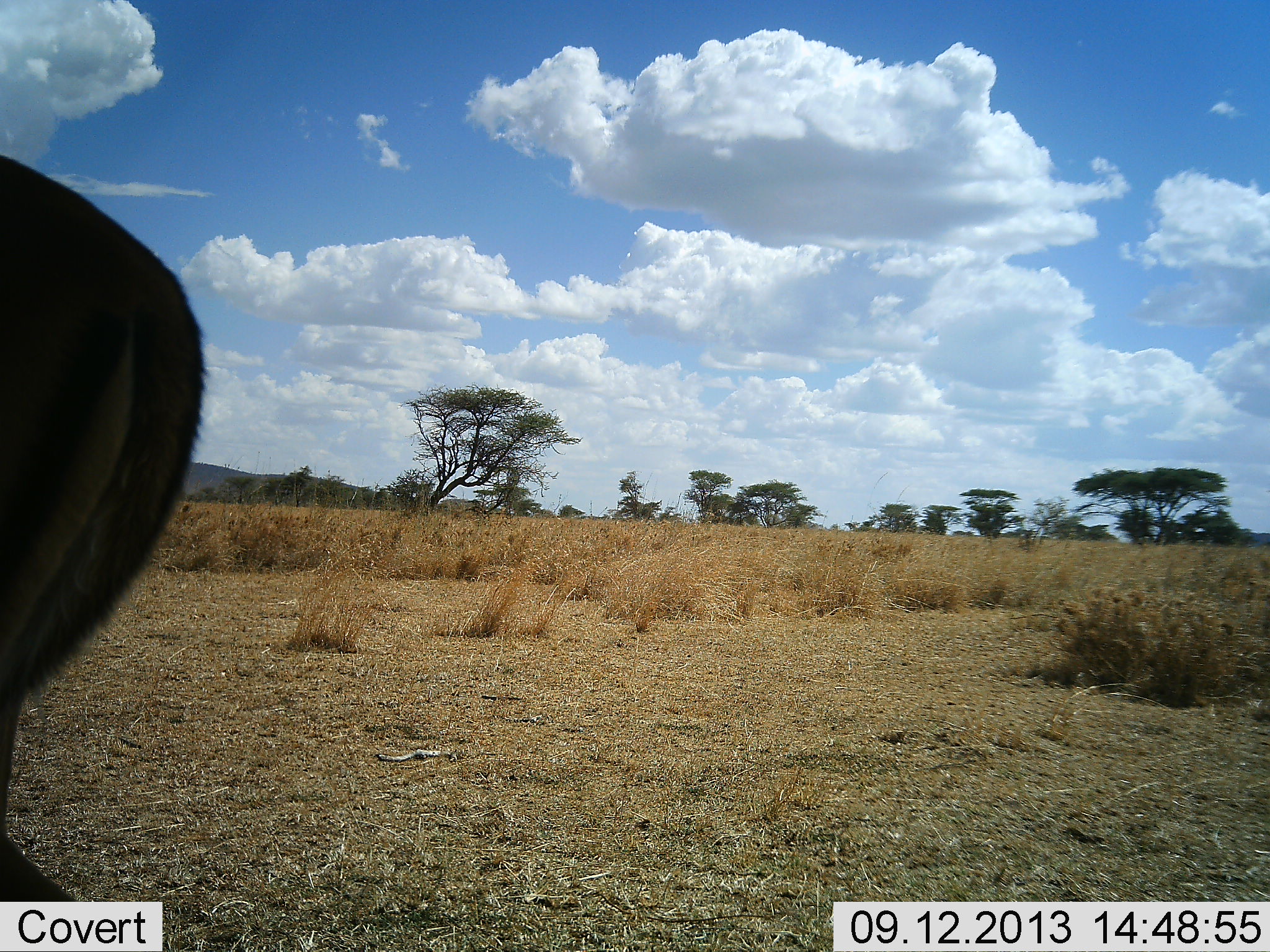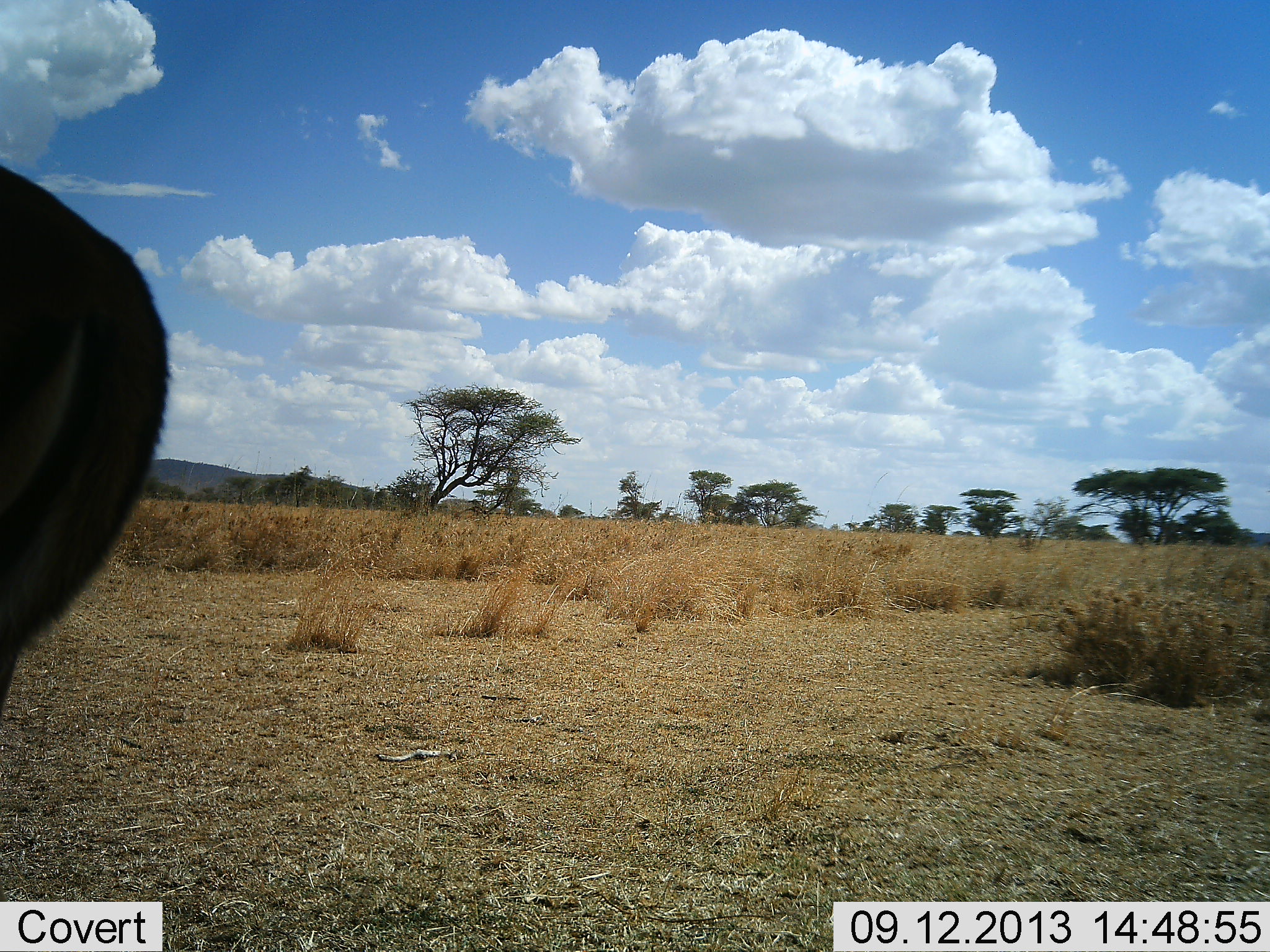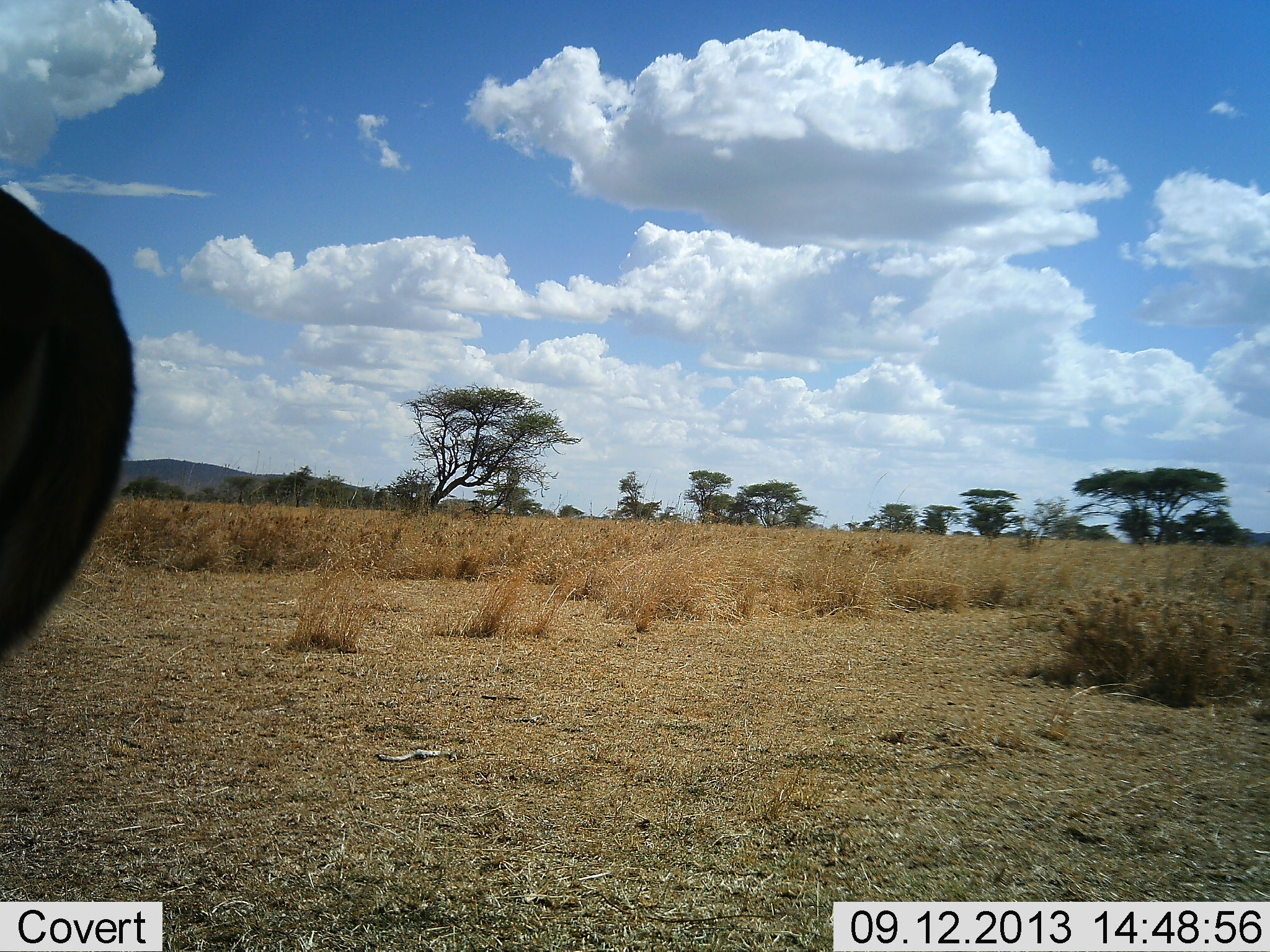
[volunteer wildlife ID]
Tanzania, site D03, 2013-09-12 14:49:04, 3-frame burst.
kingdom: Animalia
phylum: Chordata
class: Mammalia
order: Artiodactyla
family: Bovidae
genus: Aepyceros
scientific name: Aepyceros melampus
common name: impala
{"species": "impala (Aepyceros melampus)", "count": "1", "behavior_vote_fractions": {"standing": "25%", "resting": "0%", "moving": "75%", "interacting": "0%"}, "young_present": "0%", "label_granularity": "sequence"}